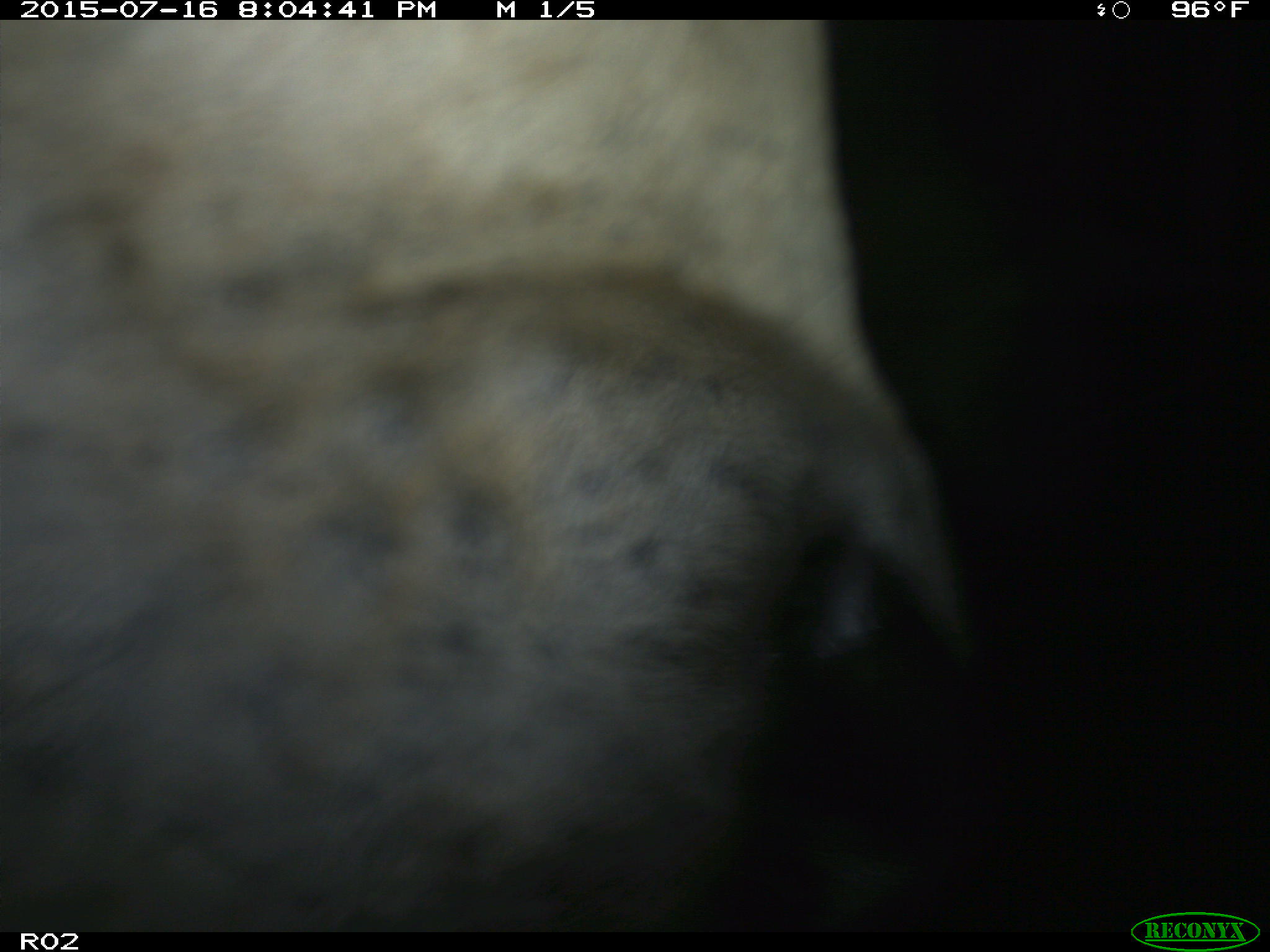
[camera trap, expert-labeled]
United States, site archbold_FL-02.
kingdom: Animalia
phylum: Chordata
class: Mammalia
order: Artiodactyla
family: Bovidae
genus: Bos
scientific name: Bos taurus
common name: domestic cow